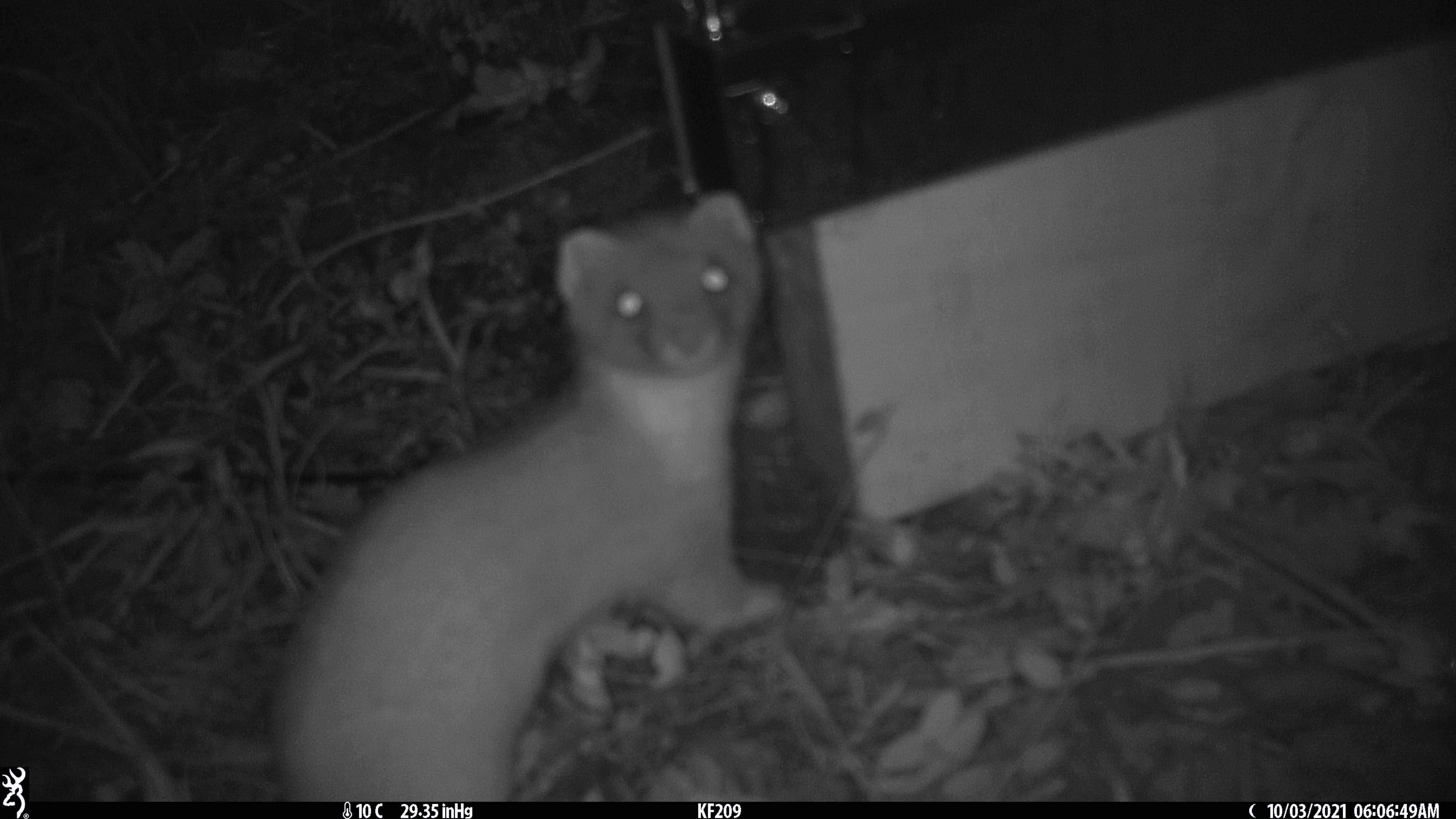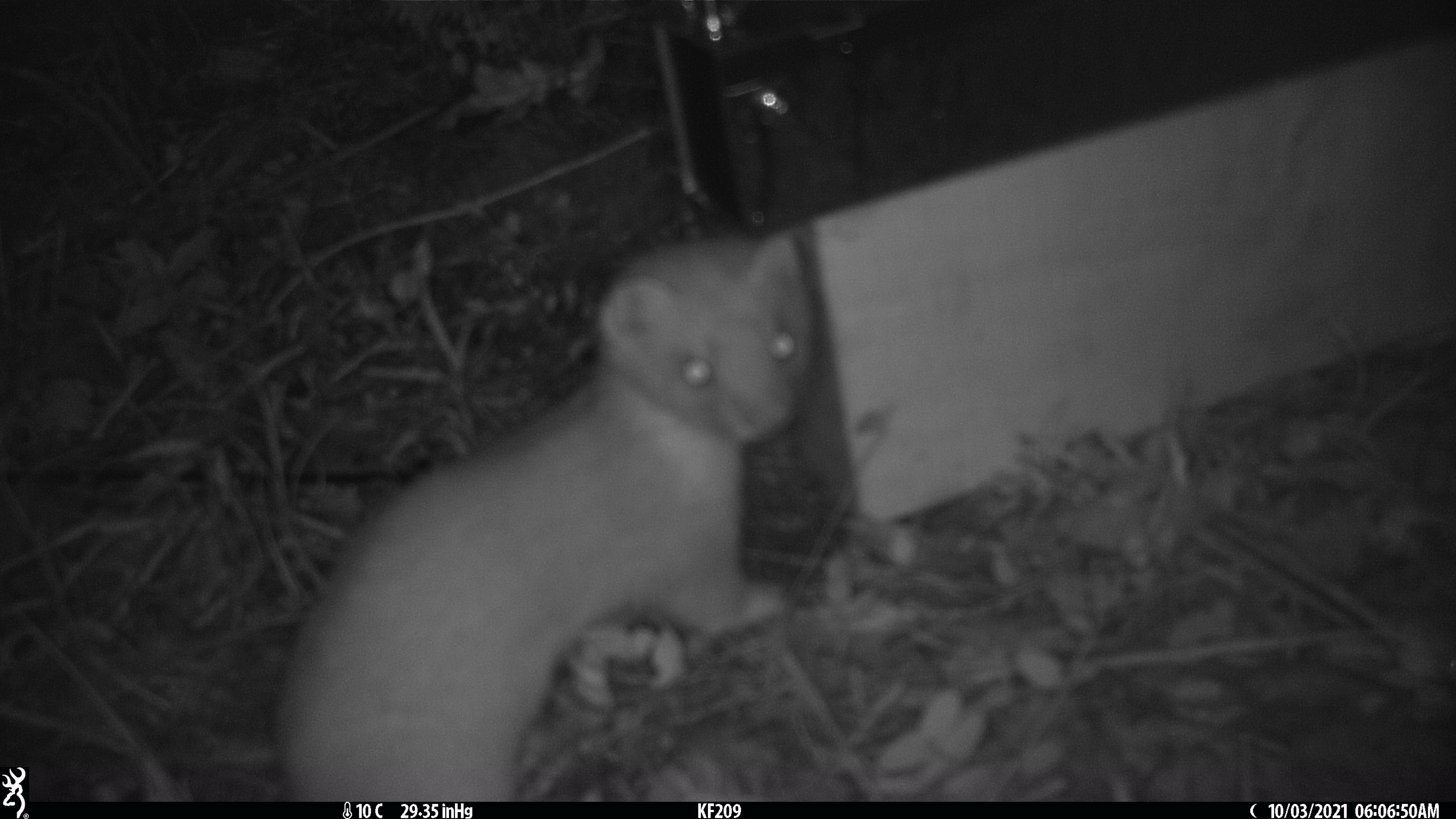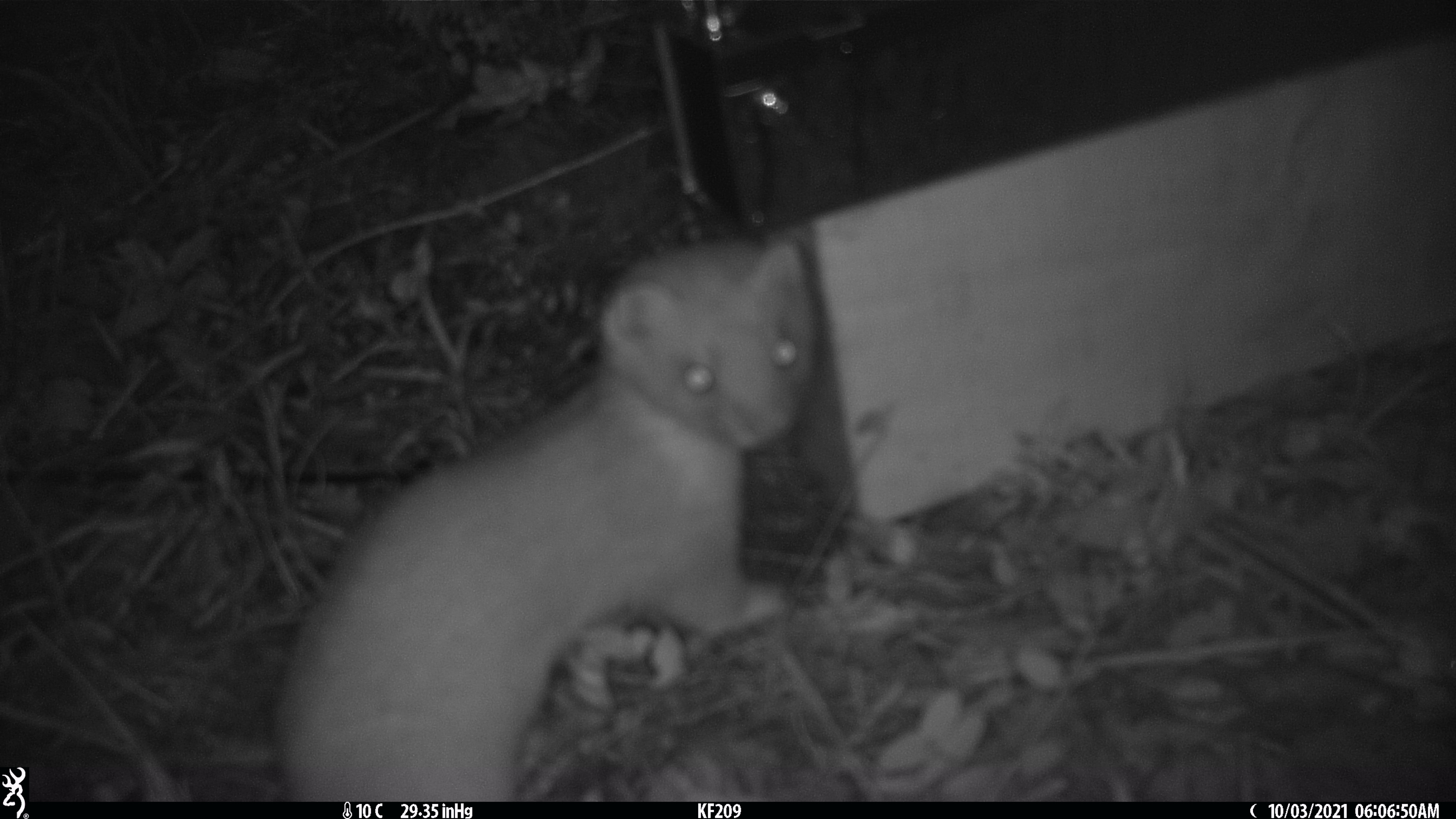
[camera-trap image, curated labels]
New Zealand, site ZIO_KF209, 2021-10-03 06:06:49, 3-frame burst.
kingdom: Animalia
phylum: Chordata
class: Mammalia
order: Carnivora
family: Mustelidae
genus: Mustela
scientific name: Mustela erminea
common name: stoat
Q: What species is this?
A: Stoat (Mustela erminea).